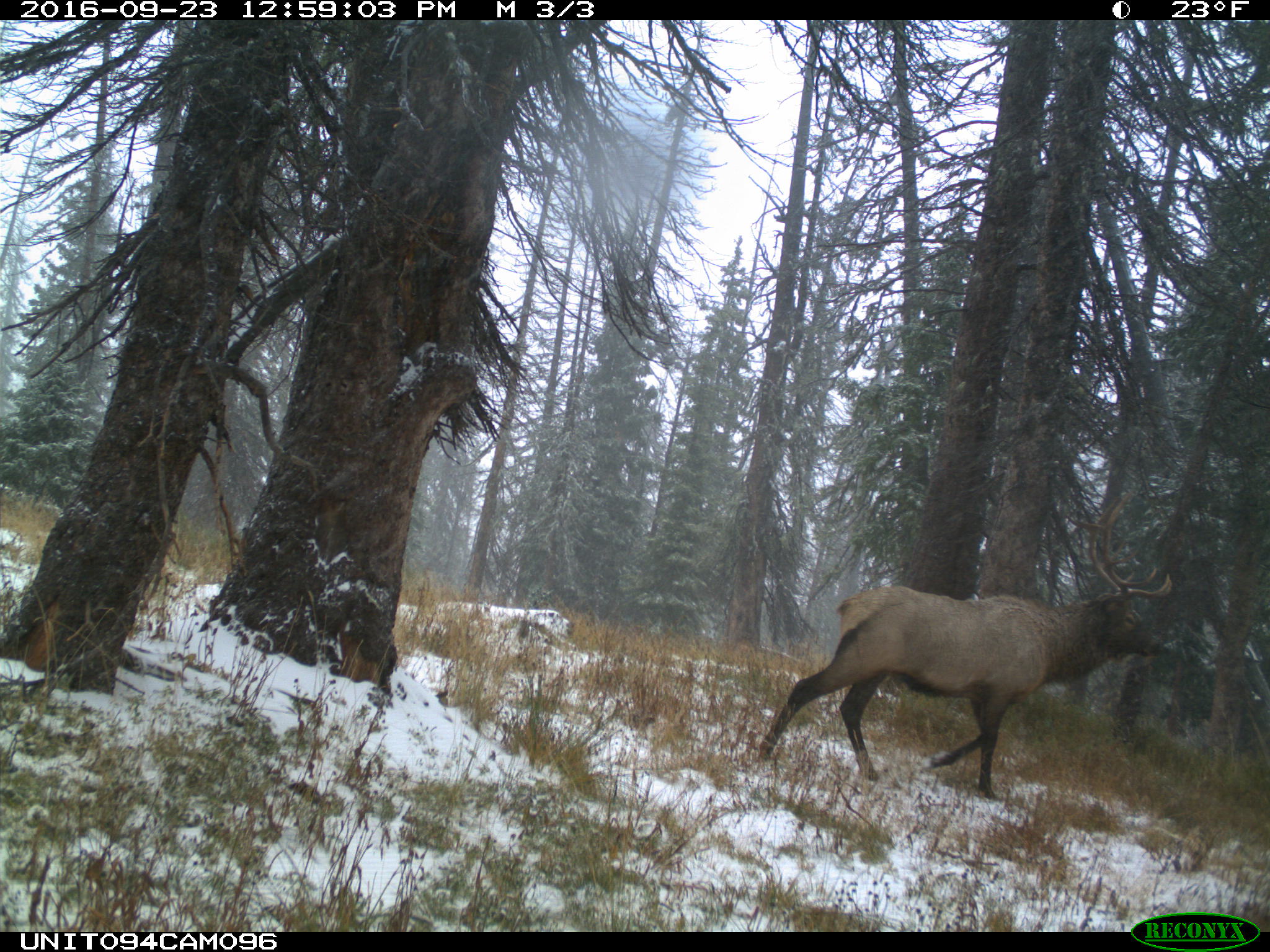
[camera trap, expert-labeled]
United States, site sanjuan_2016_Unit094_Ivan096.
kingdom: Animalia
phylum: Chordata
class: Mammalia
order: Artiodactyla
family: Cervidae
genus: Cervus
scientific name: Cervus elaphus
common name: red deer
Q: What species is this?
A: Cervus elaphus (red deer).